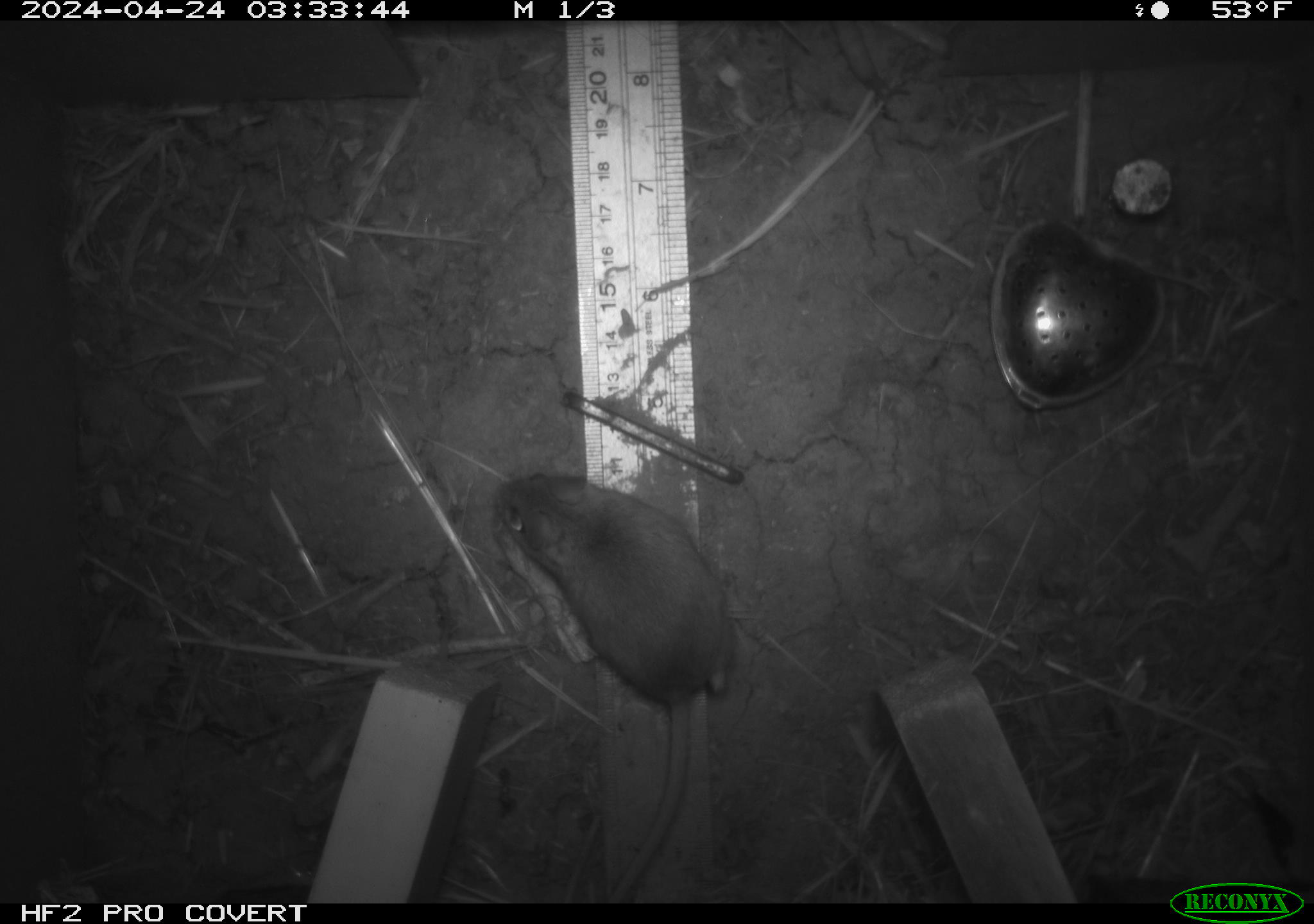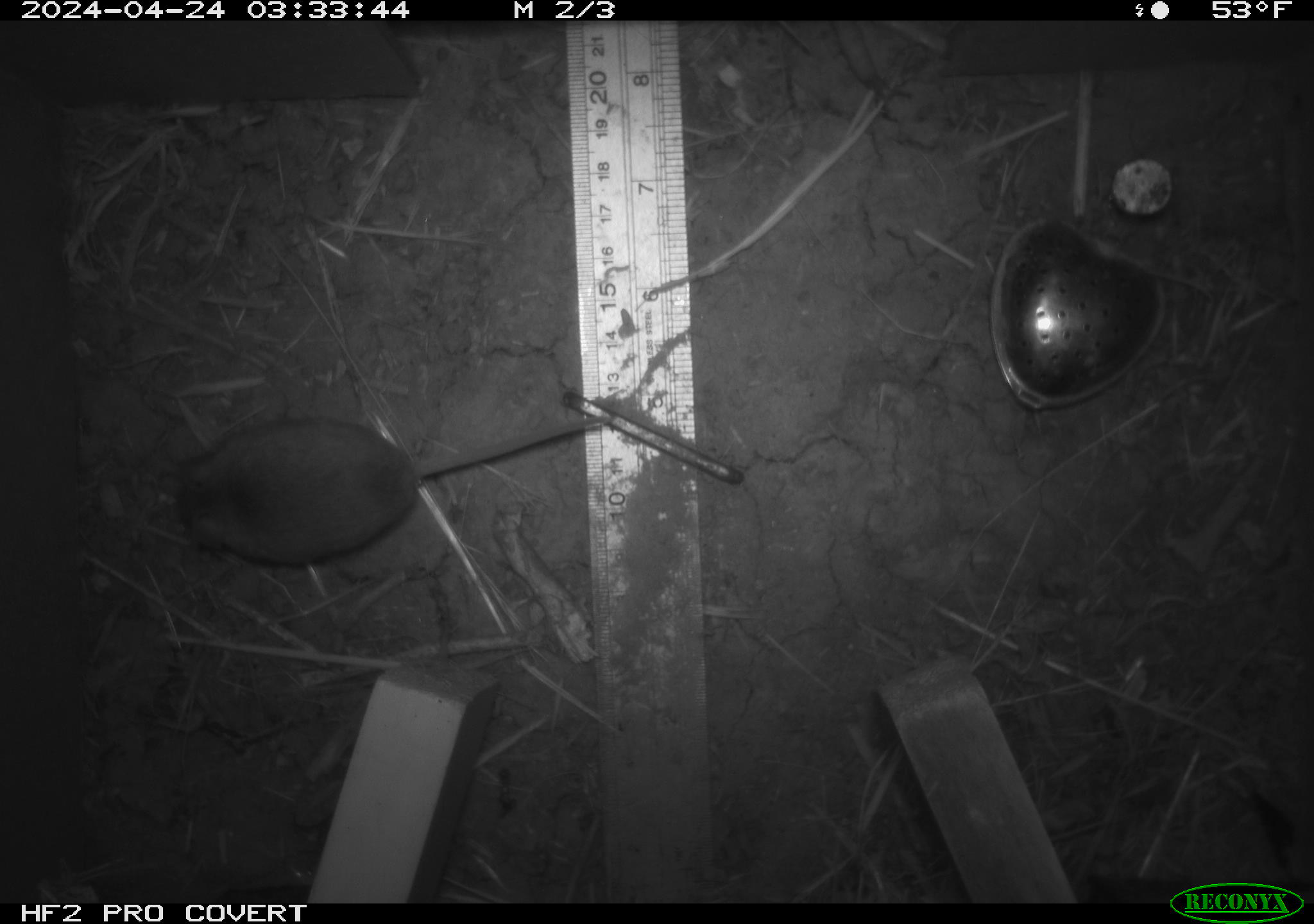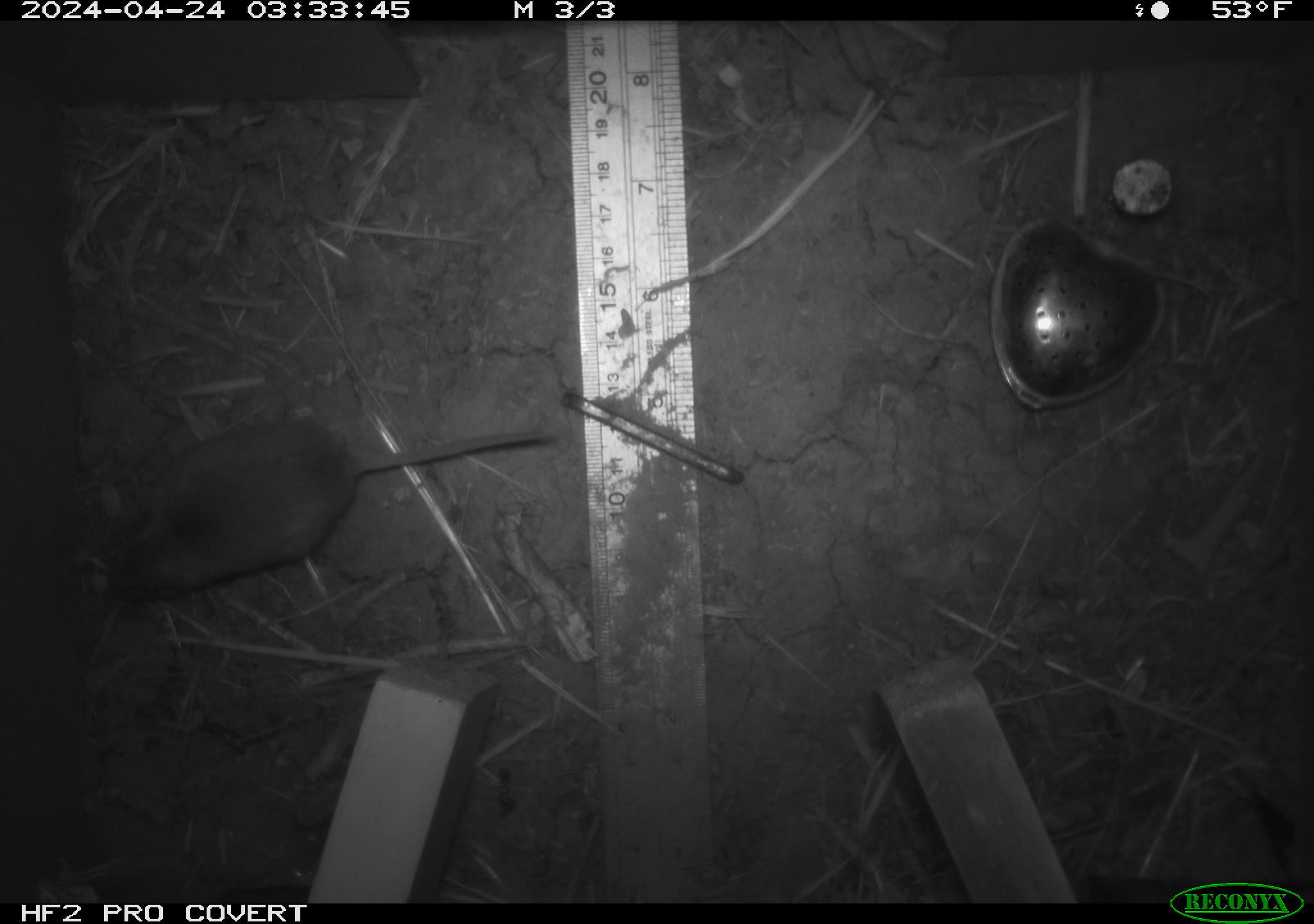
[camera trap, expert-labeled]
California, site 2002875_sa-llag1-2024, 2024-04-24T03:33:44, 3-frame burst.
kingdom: Animalia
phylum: Chordata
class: Mammalia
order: Rodentia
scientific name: Rodentia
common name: mouse species